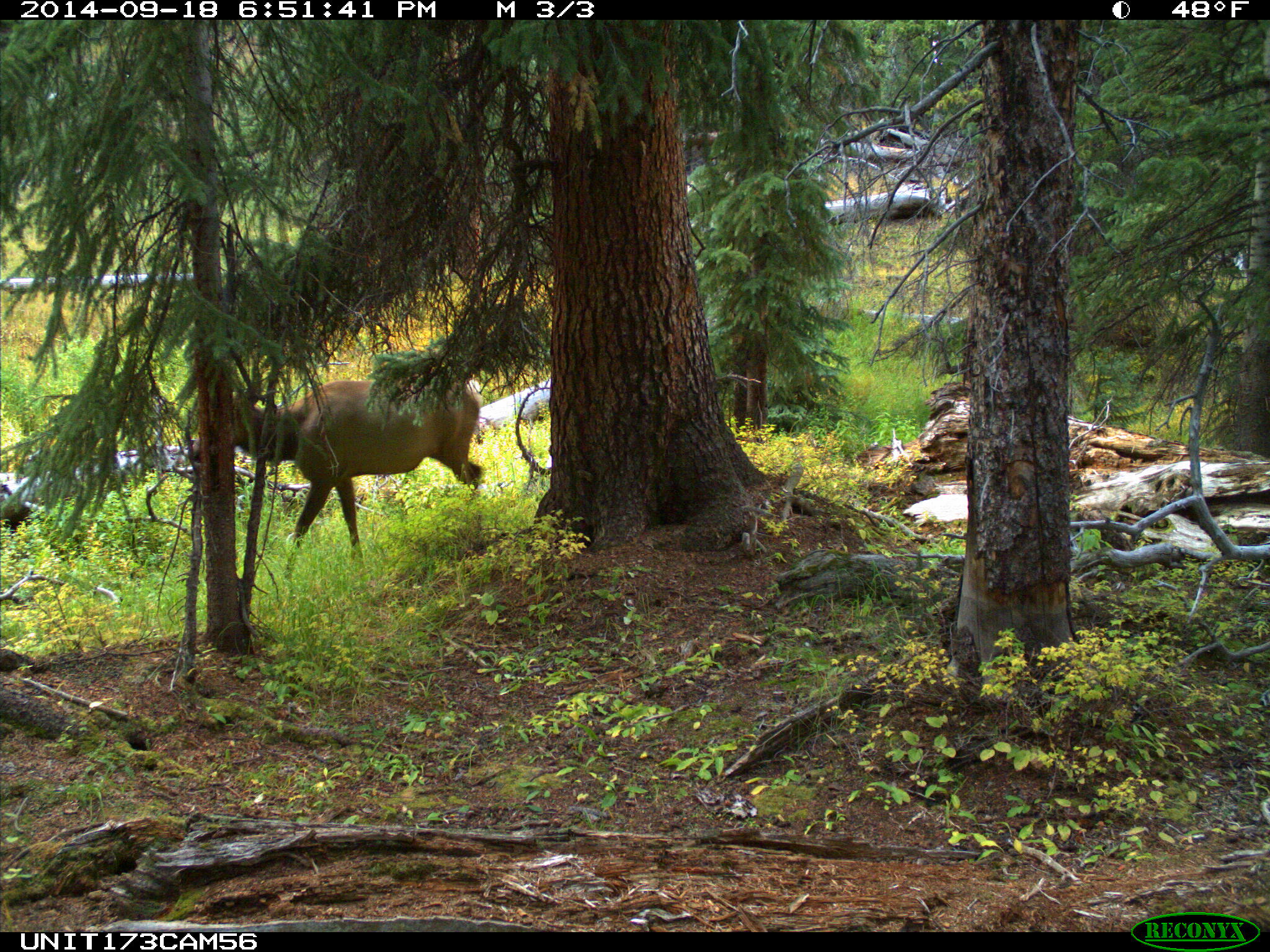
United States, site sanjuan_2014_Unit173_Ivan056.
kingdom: Animalia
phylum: Chordata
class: Mammalia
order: Artiodactyla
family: Cervidae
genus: Cervus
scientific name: Cervus elaphus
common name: red deer